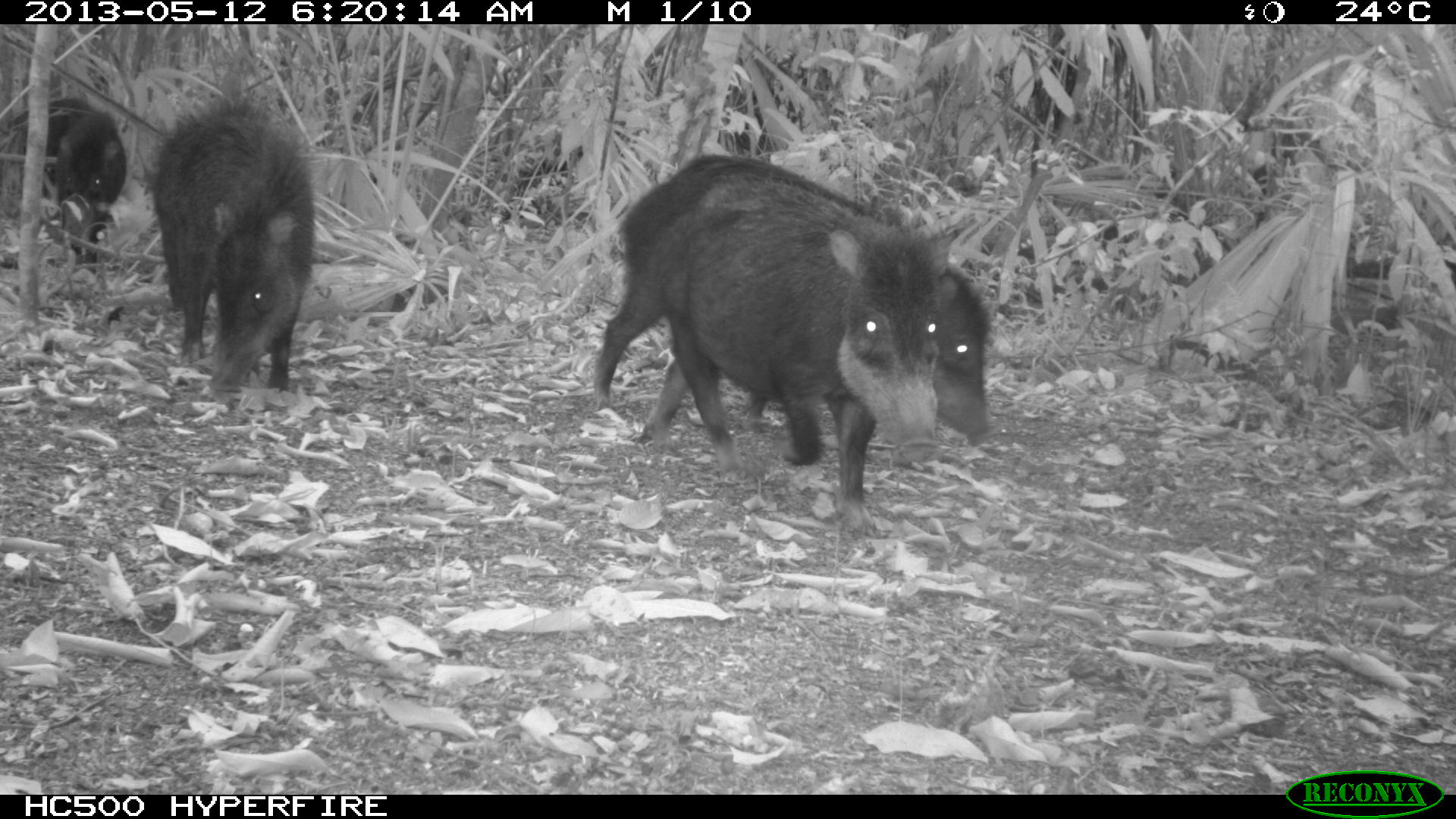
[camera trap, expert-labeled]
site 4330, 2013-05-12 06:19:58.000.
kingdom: Animalia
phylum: Chordata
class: Mammalia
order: Artiodactyla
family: Tayassuidae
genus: Tayassu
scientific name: Tayassu pecari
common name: white-lipped peccary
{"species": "Tayassu pecari (white-lipped peccary)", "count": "5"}